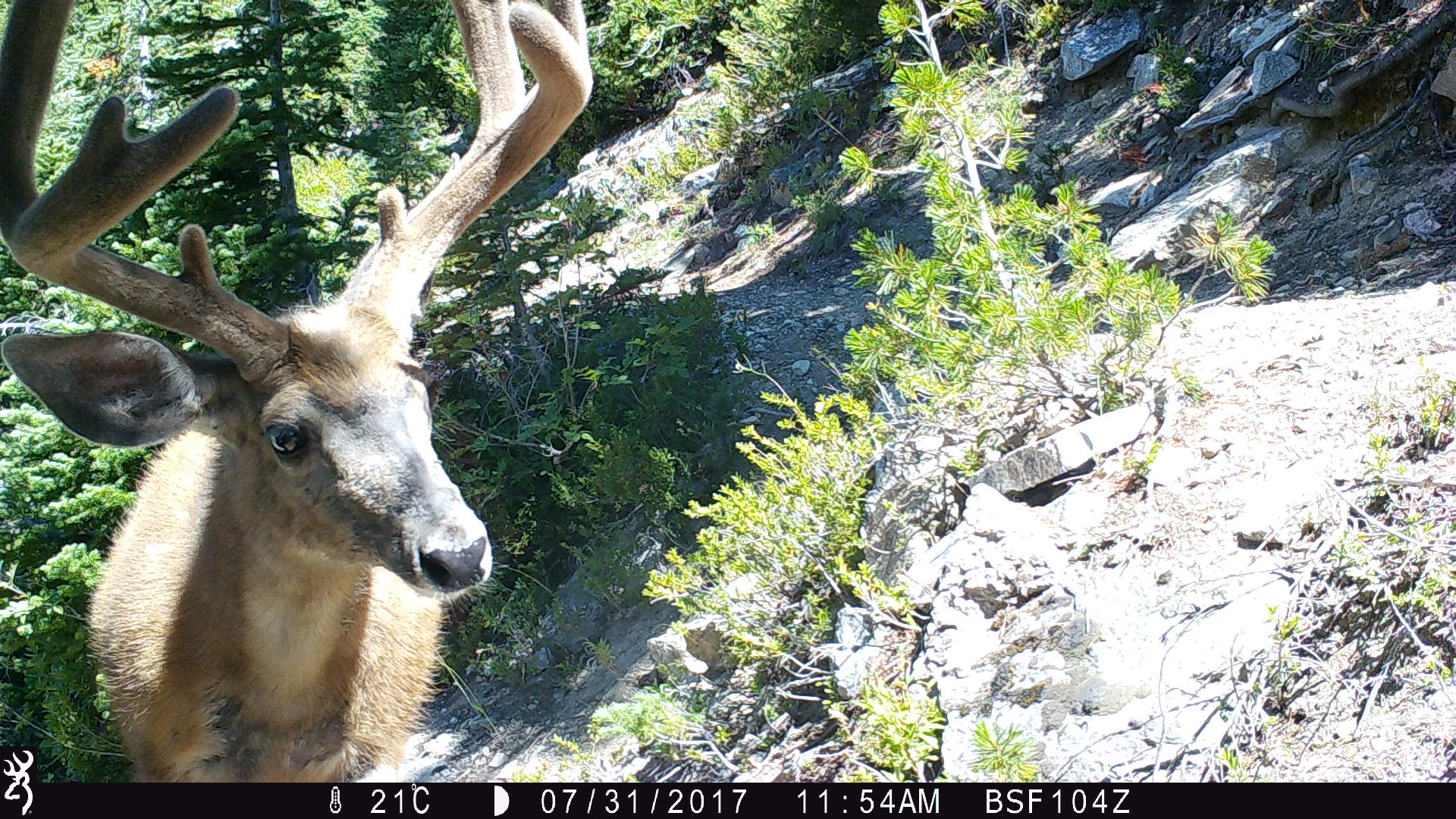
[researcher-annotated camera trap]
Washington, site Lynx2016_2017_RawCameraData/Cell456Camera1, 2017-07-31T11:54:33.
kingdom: Animalia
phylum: Chordata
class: Mammalia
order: Artiodactyla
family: Cervidae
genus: Odocoileus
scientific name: Odocoileus hemionus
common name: mule deer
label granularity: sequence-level